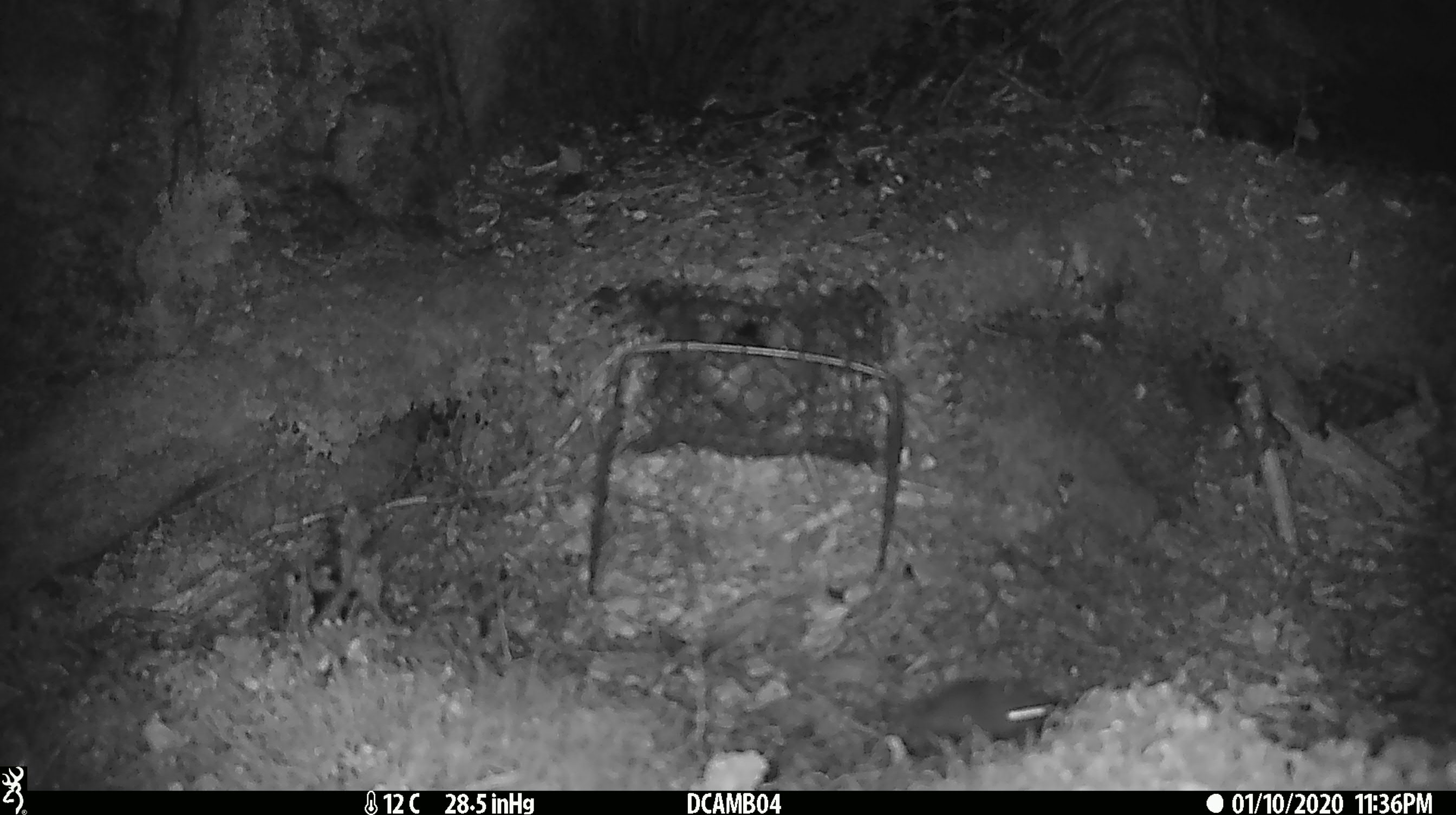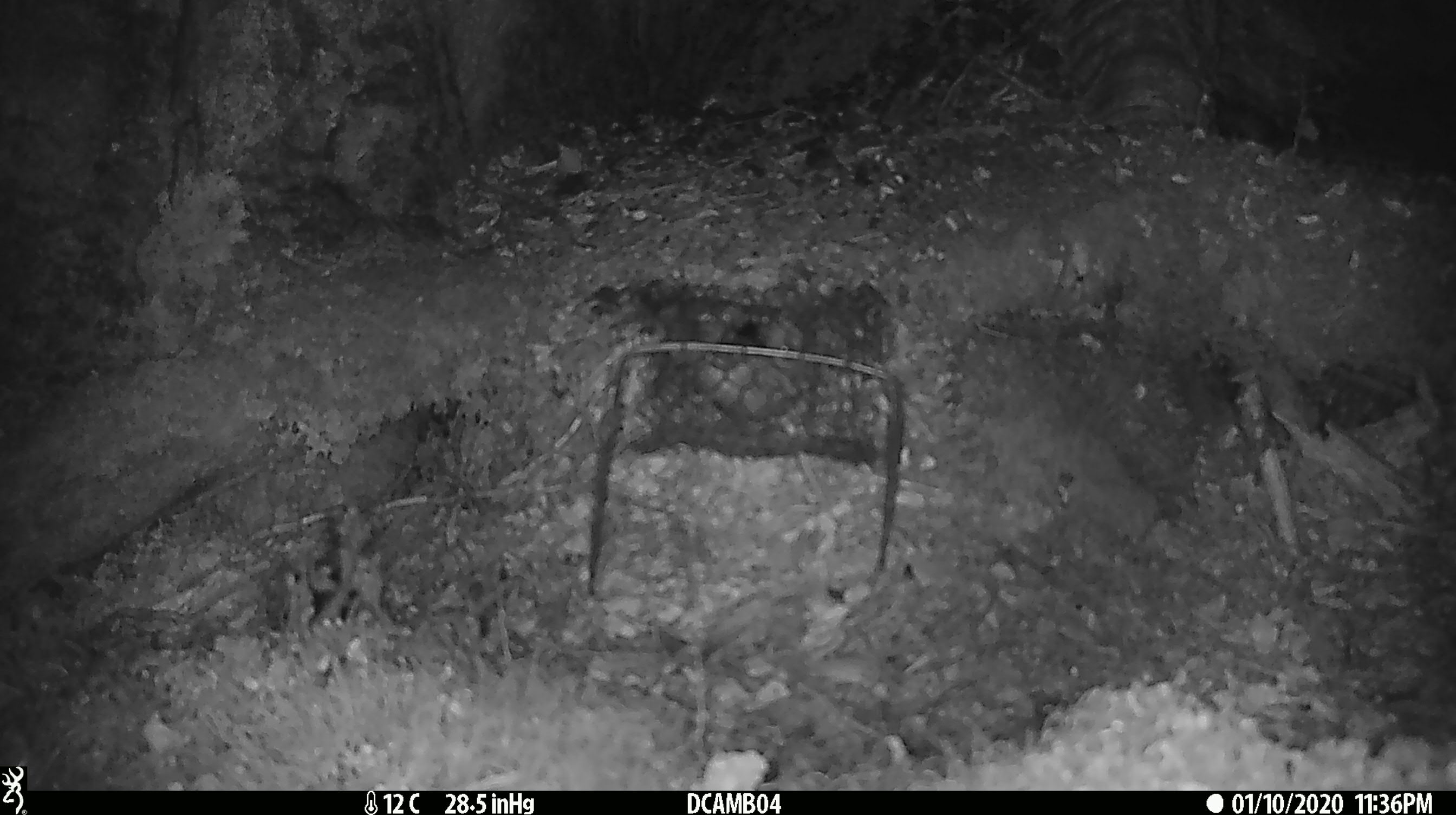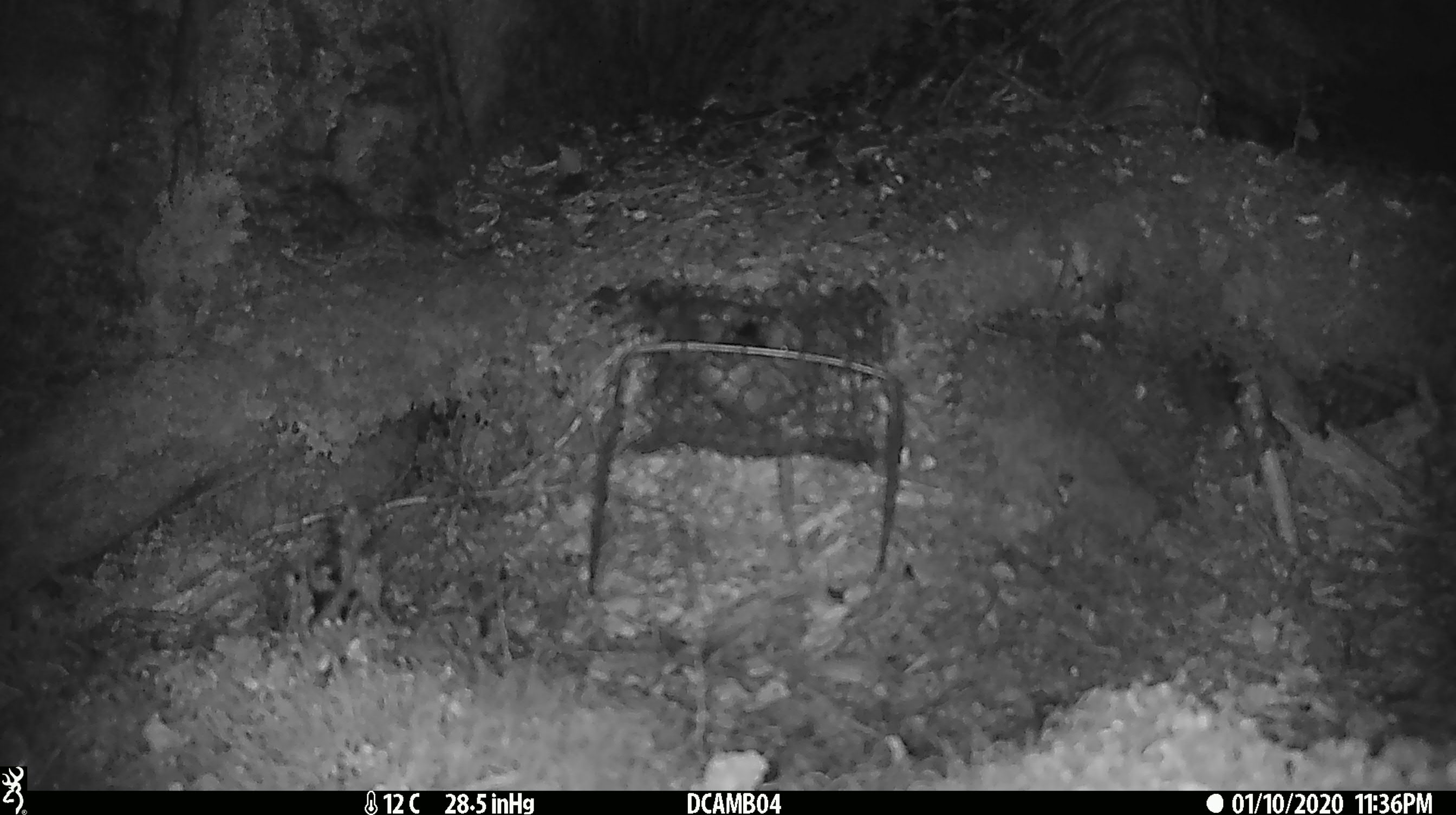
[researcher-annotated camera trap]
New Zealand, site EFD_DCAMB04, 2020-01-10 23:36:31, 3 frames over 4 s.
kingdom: Animalia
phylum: Chordata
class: Mammalia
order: Rodentia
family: Muridae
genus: Mus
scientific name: Mus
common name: mouse